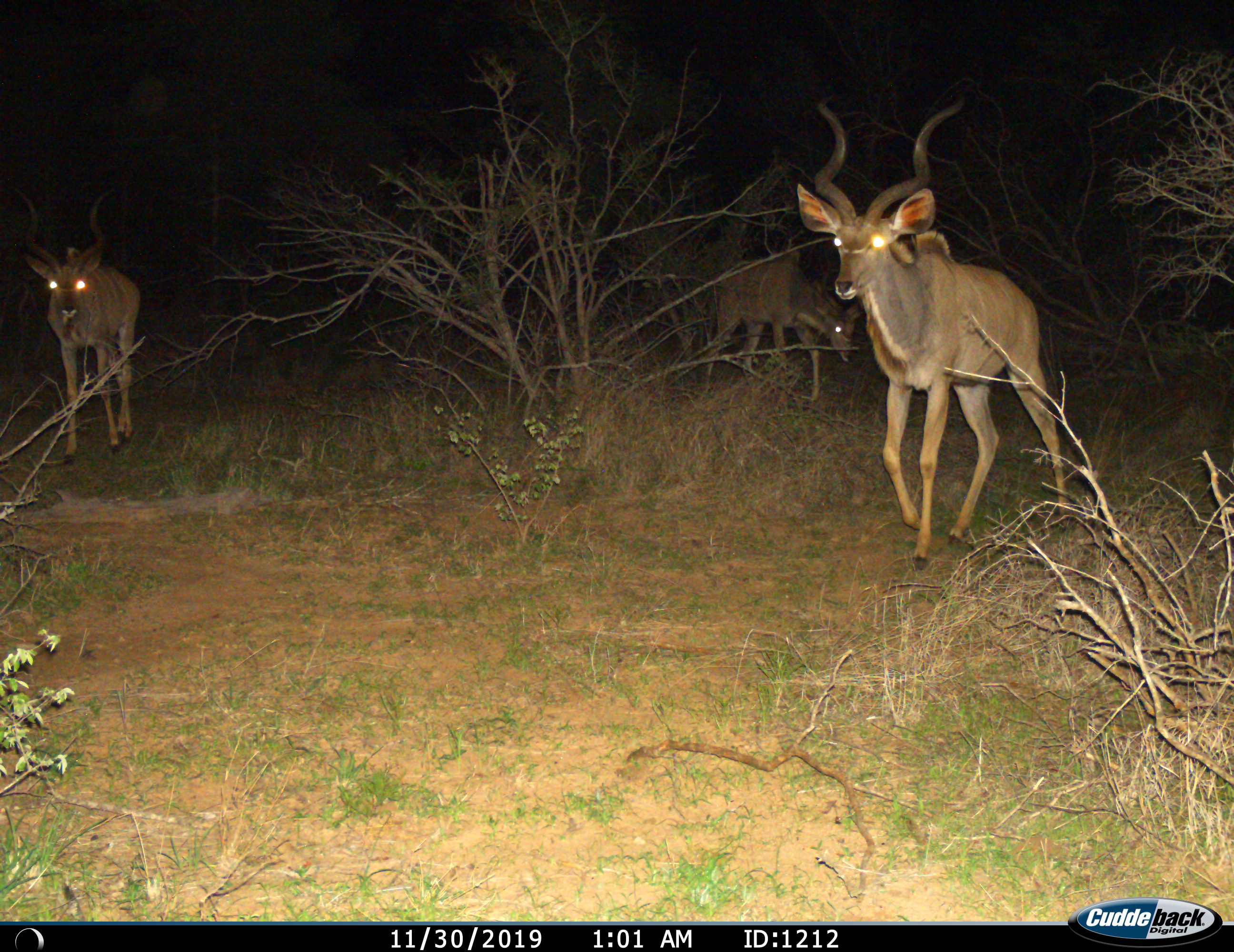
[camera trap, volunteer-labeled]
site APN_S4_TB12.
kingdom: Animalia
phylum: Chordata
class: Mammalia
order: Artiodactyla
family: Bovidae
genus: Tragelaphus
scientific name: Tragelaphus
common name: kudu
Kudu (Tragelaphus), count 3. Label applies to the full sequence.